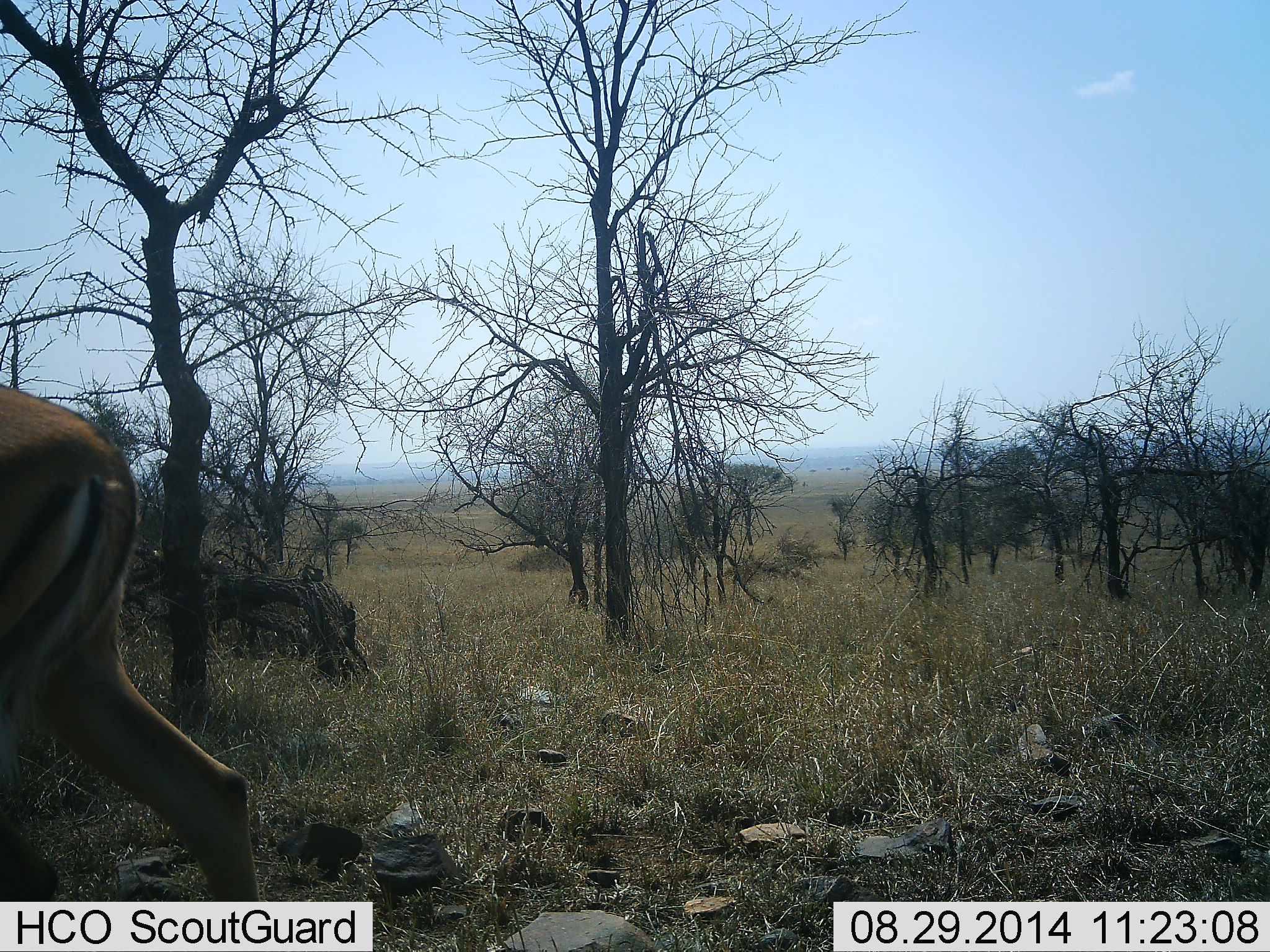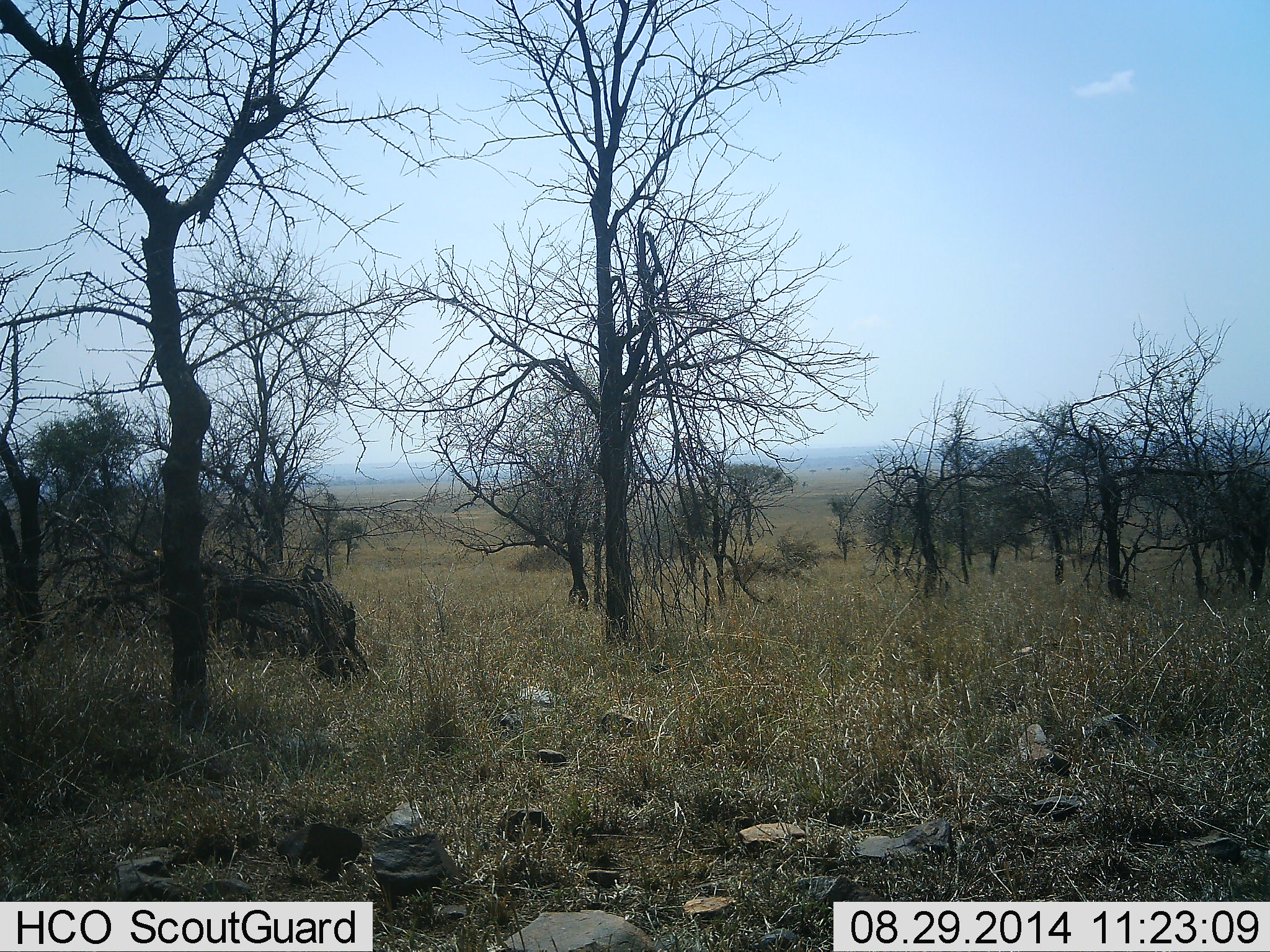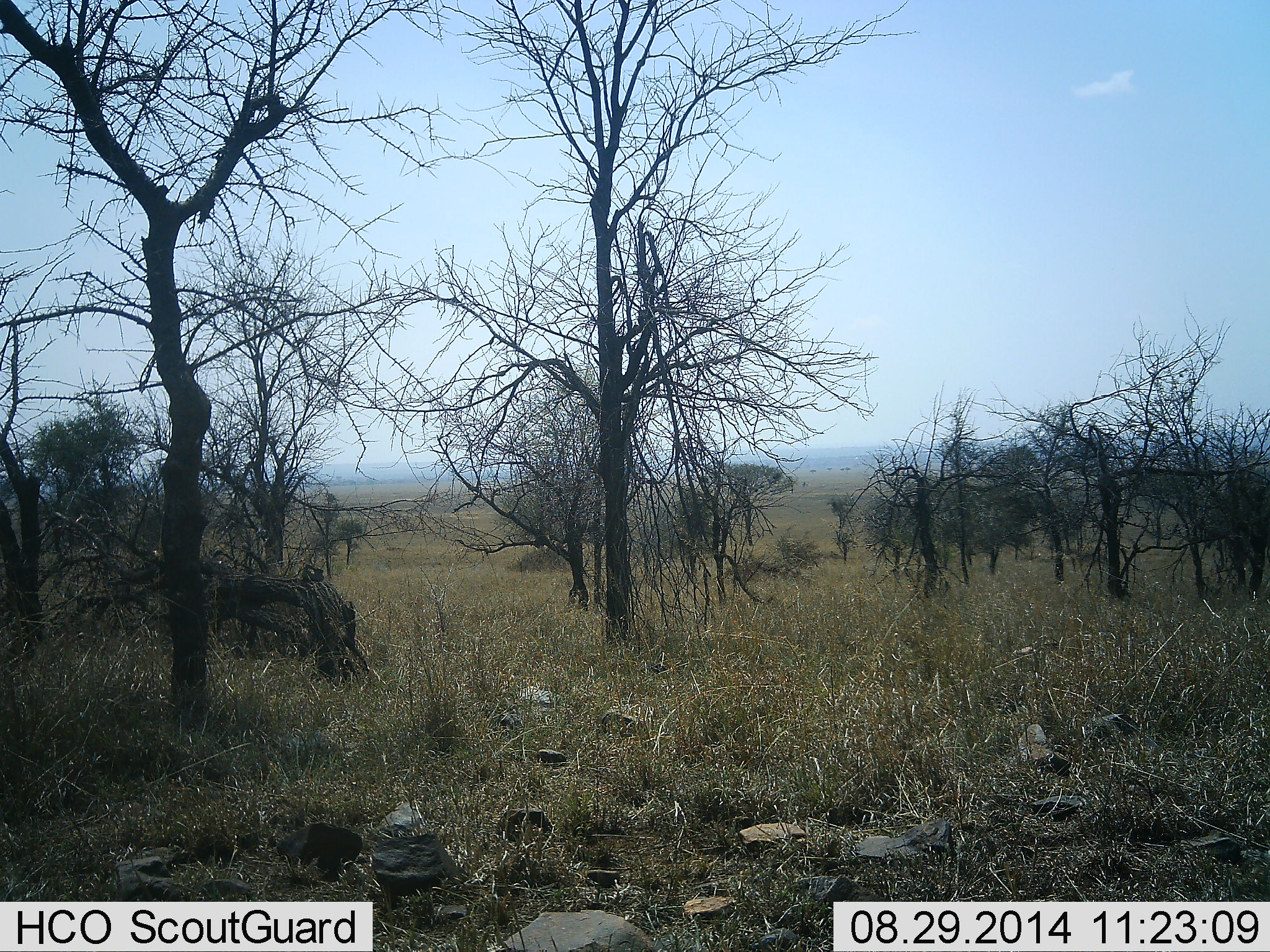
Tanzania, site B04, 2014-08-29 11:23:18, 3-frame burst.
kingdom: Animalia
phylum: Chordata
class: Mammalia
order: Artiodactyla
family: Bovidae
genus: Aepyceros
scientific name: Aepyceros melampus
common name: impala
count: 1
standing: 0%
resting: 0%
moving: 100%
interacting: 0%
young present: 0%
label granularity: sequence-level